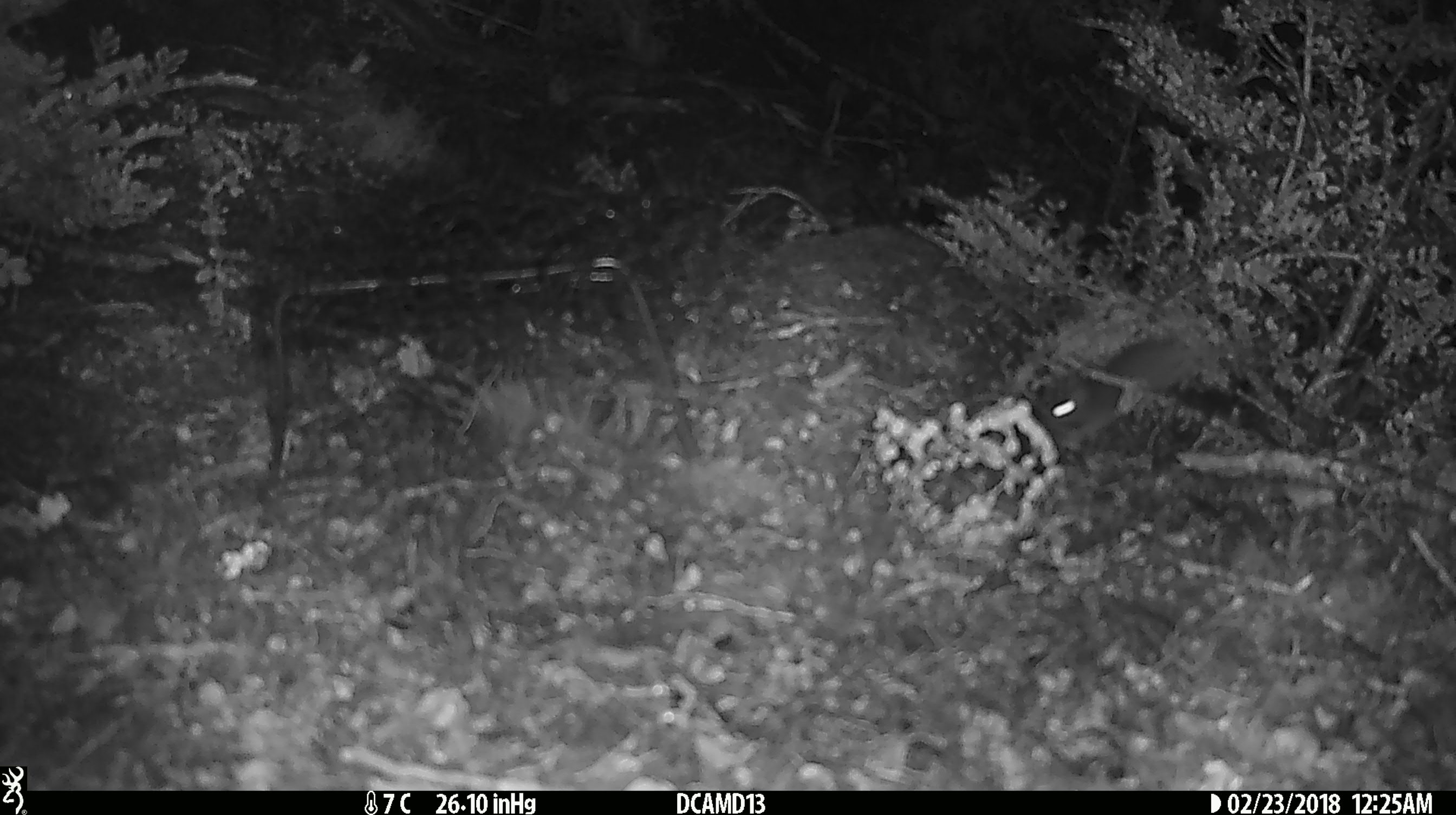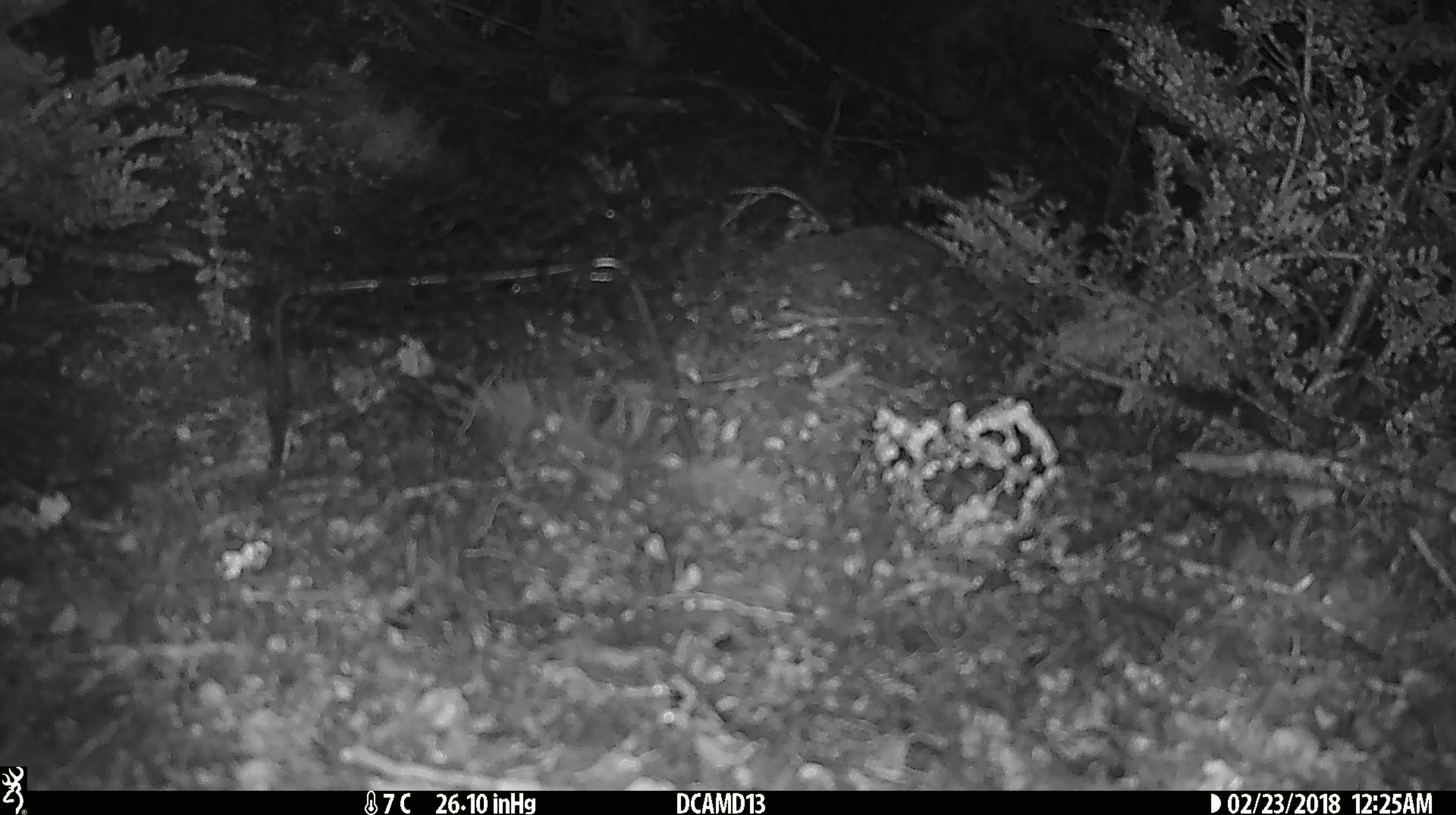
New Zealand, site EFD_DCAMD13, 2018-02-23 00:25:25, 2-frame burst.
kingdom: Animalia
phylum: Chordata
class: Mammalia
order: Rodentia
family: Muridae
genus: Mus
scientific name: Mus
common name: mouse